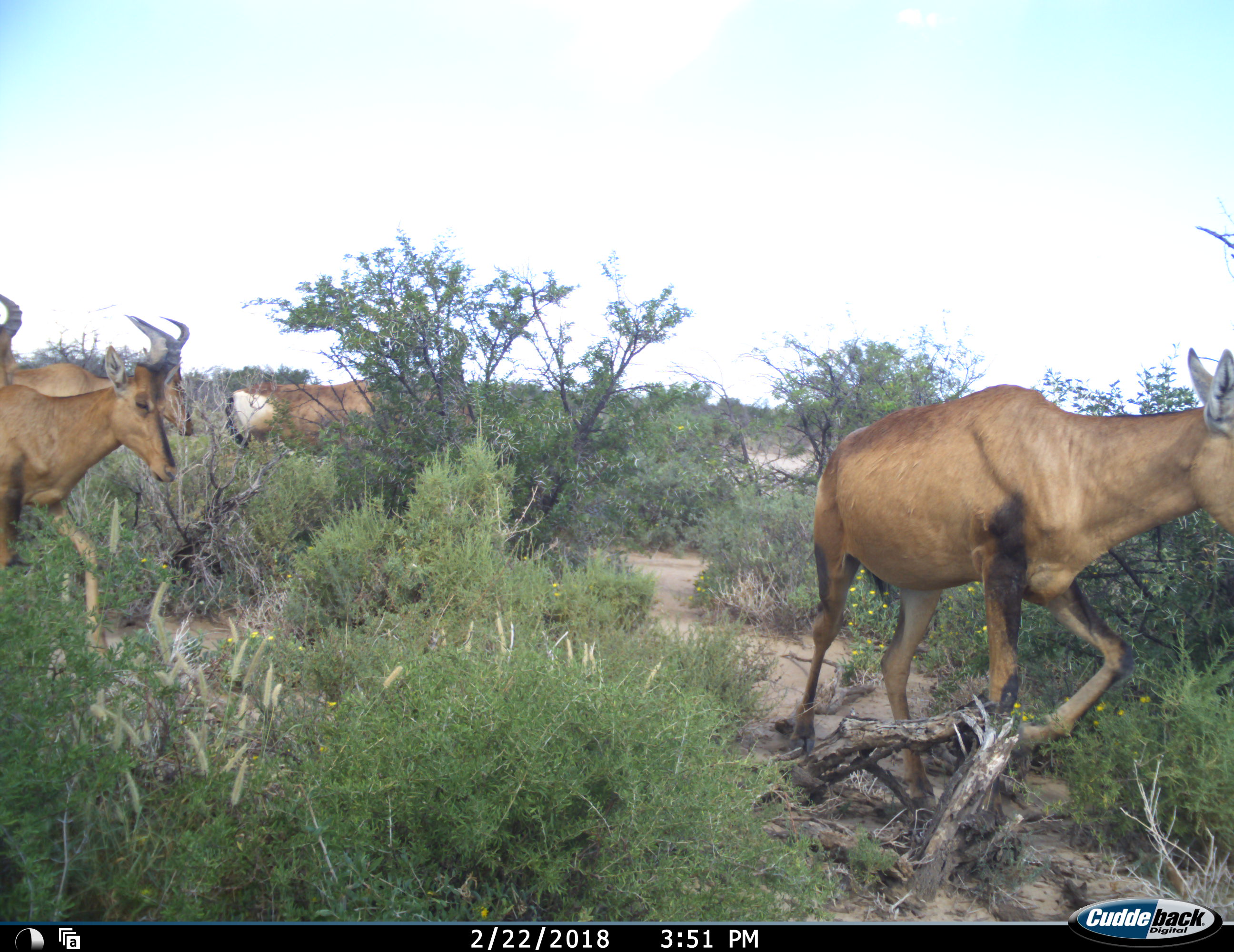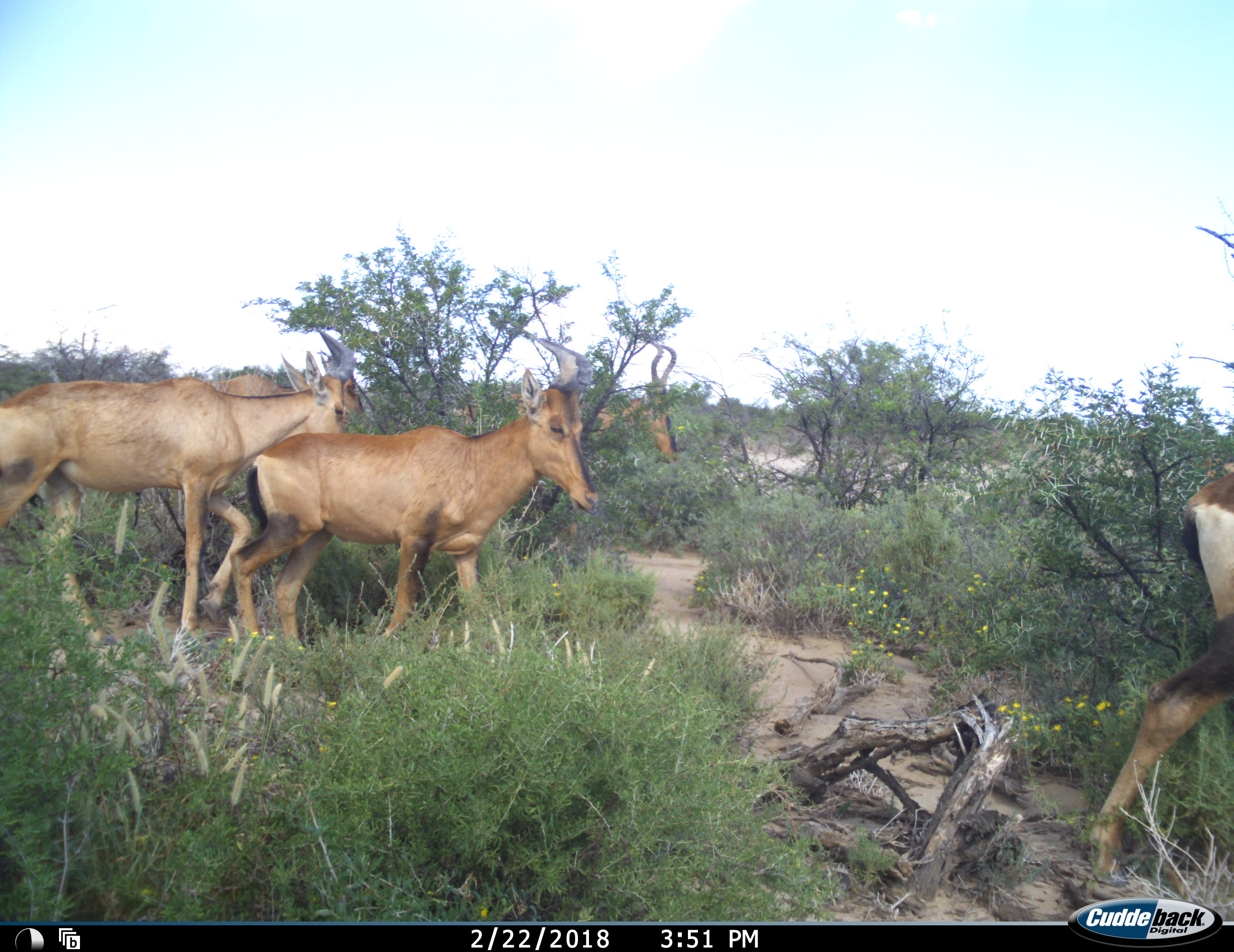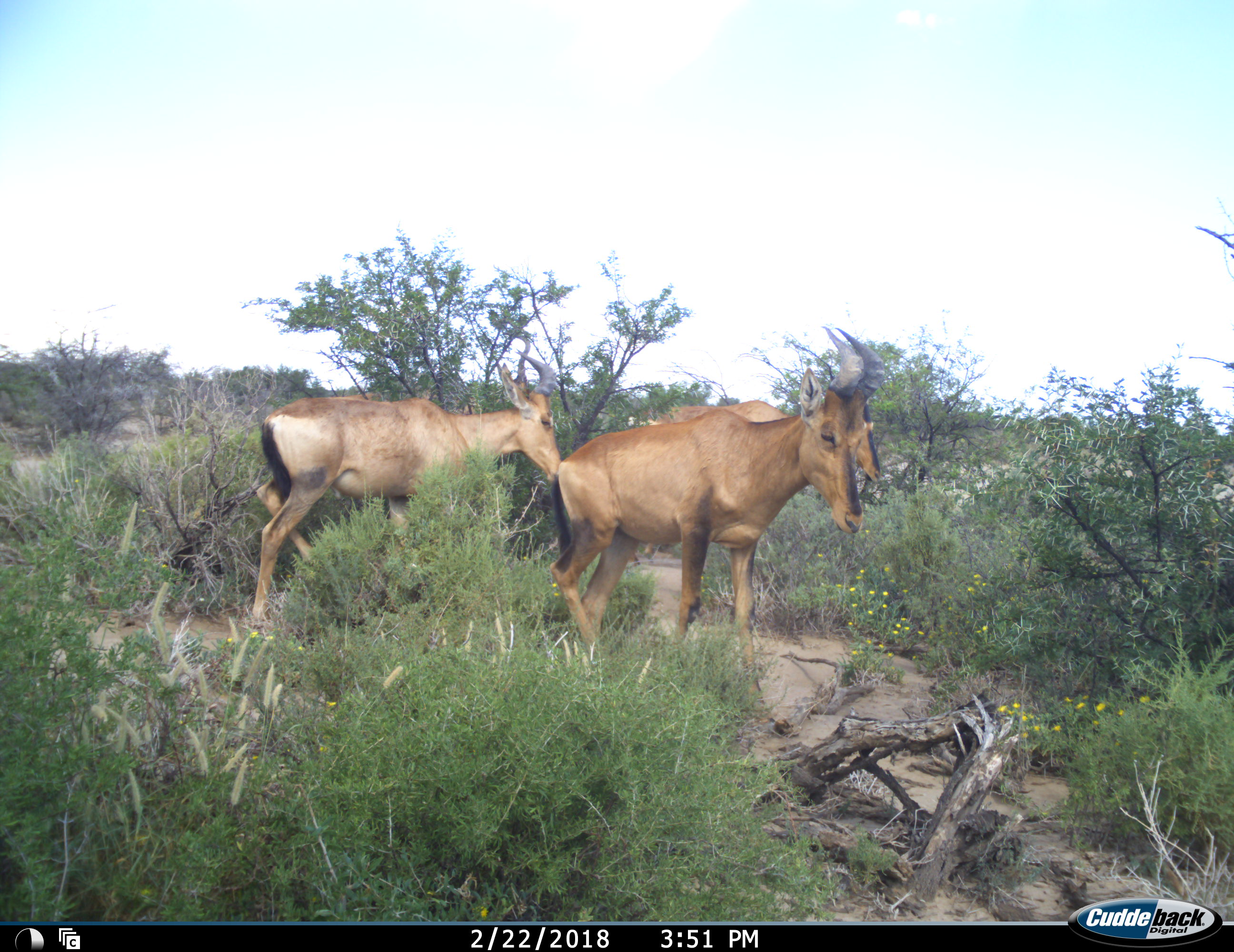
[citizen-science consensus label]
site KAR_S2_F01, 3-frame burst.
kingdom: Animalia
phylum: Chordata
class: Mammalia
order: Artiodactyla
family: Bovidae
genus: Alcelaphus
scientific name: Alcelaphus buselaphus caama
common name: red hartebeest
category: hartebeestred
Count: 5.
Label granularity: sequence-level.